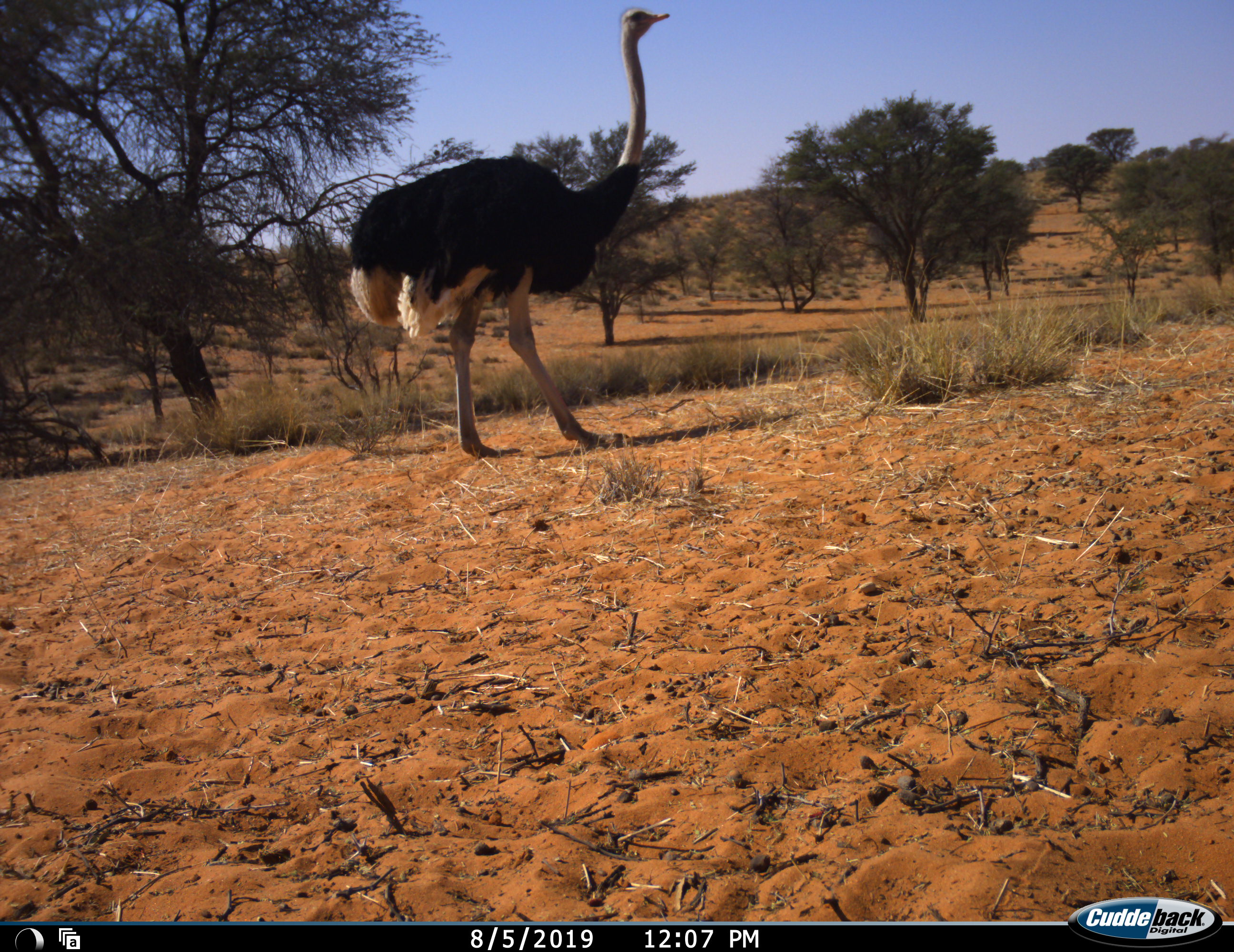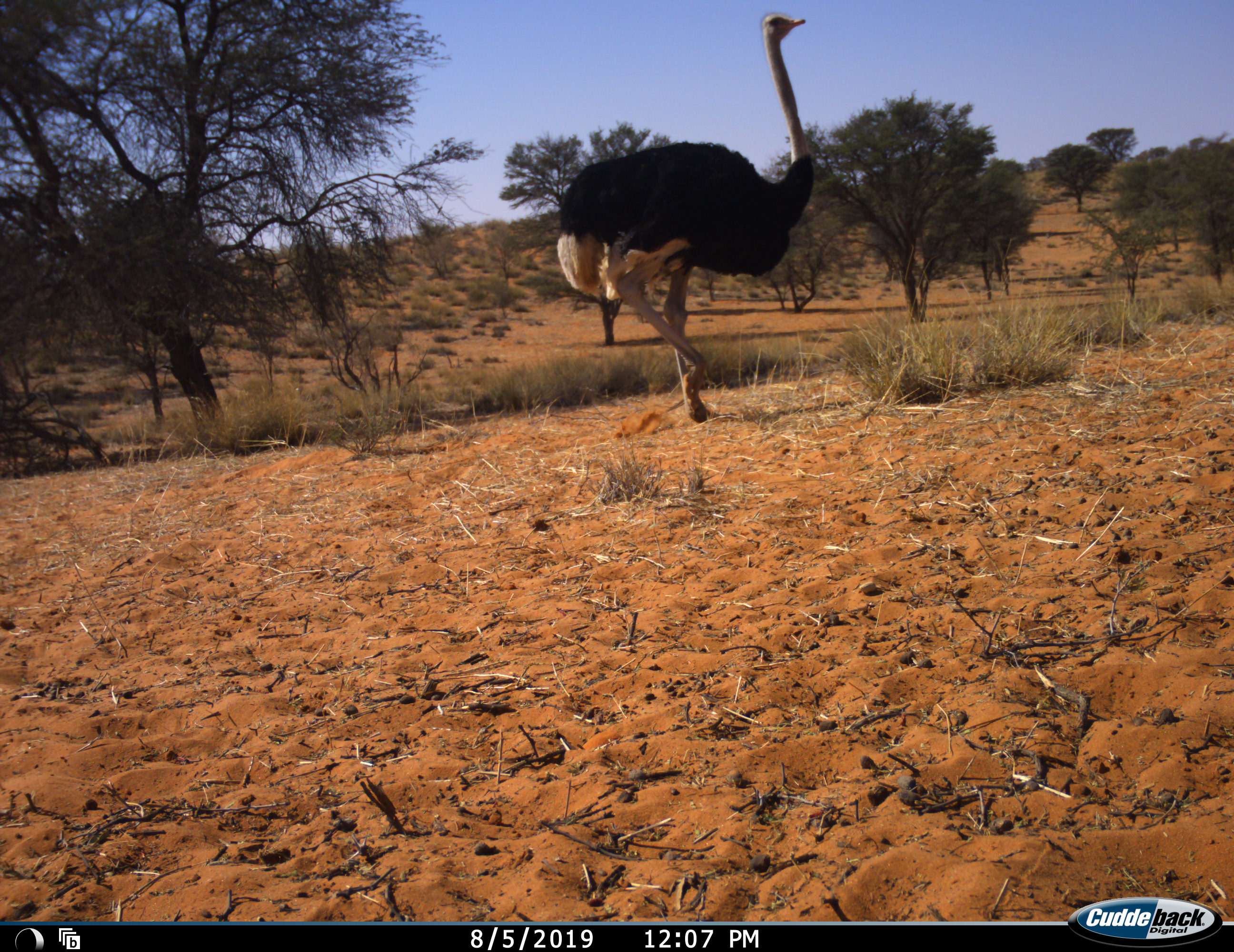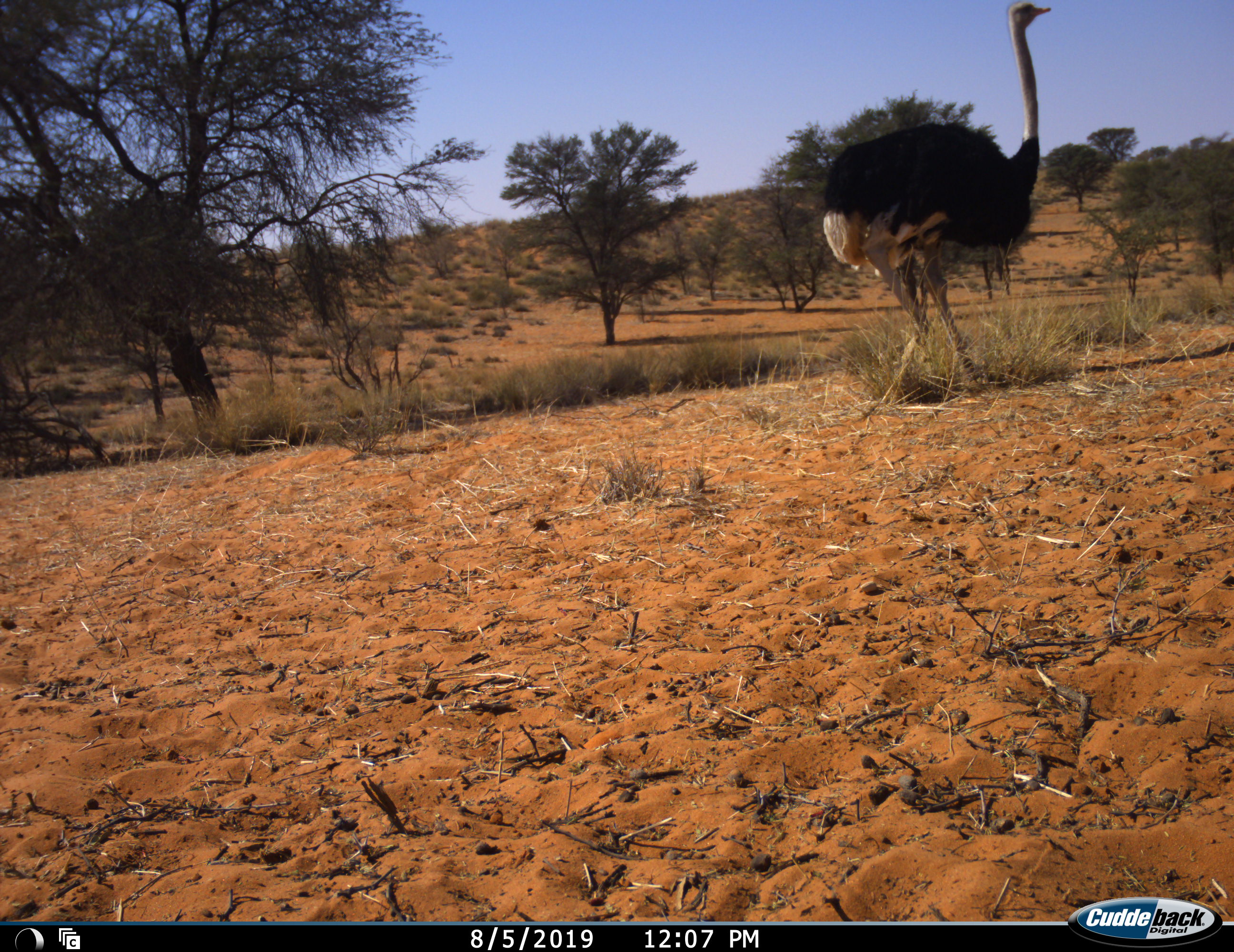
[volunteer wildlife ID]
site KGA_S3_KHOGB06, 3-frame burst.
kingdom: Animalia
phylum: Chordata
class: Aves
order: Struthioniformes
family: Struthionidae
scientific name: Struthionidae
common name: ostrich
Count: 1.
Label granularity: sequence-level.